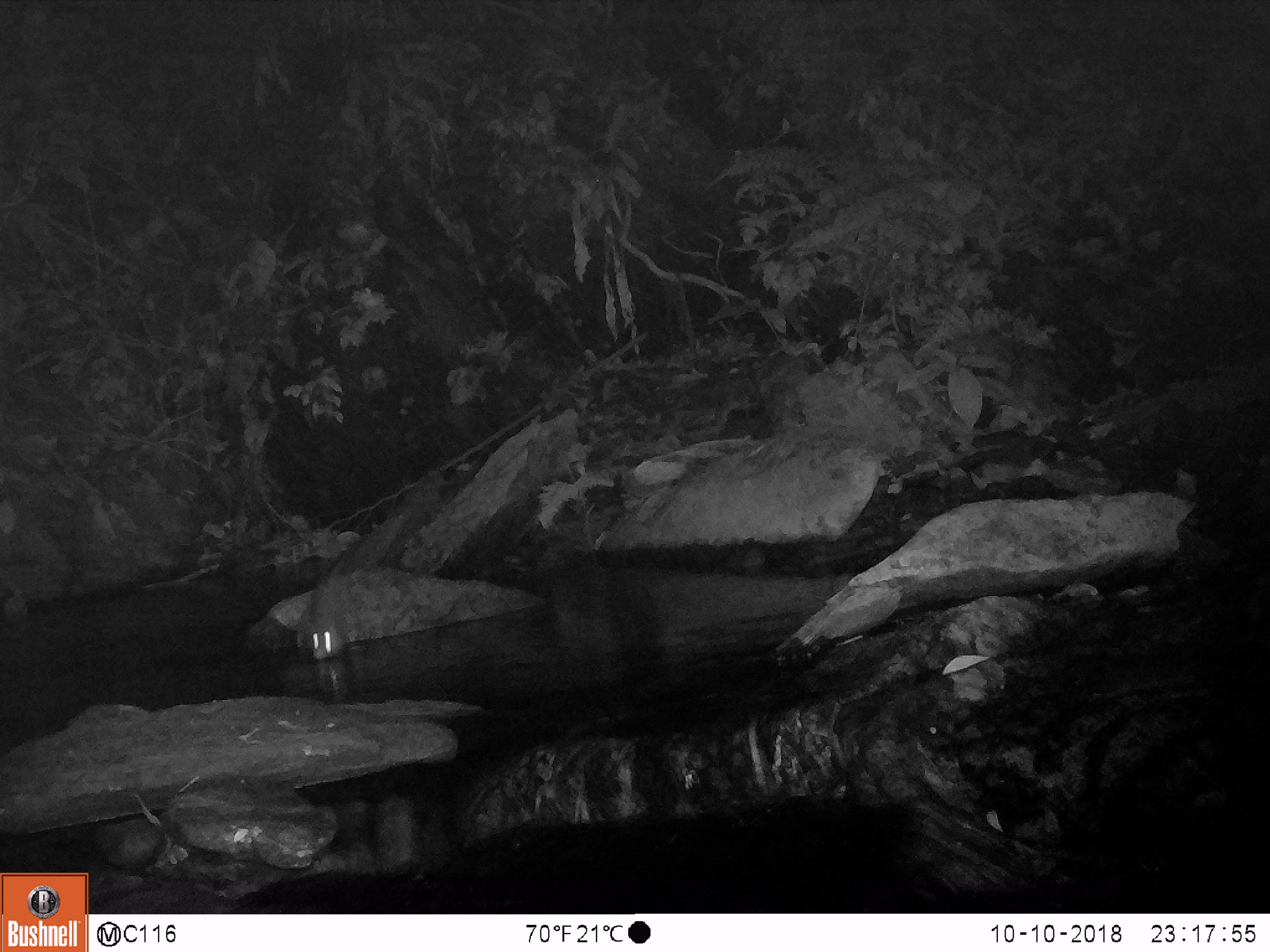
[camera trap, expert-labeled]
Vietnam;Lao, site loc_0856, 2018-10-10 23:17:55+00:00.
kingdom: Animalia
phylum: Chordata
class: Mammalia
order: Rodentia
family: Muridae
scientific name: Muridae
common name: old-world mice and rats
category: unidentified murid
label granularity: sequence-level